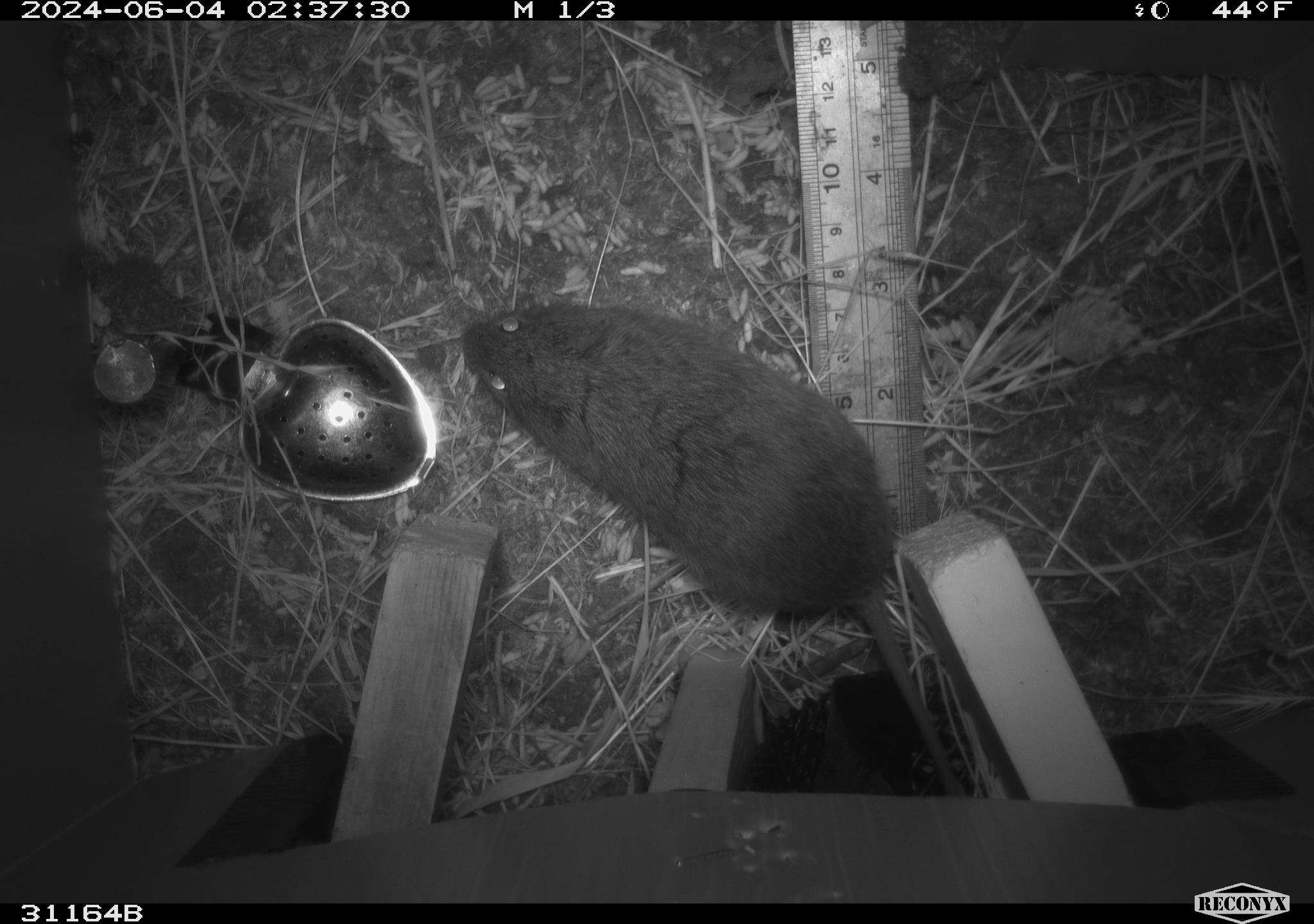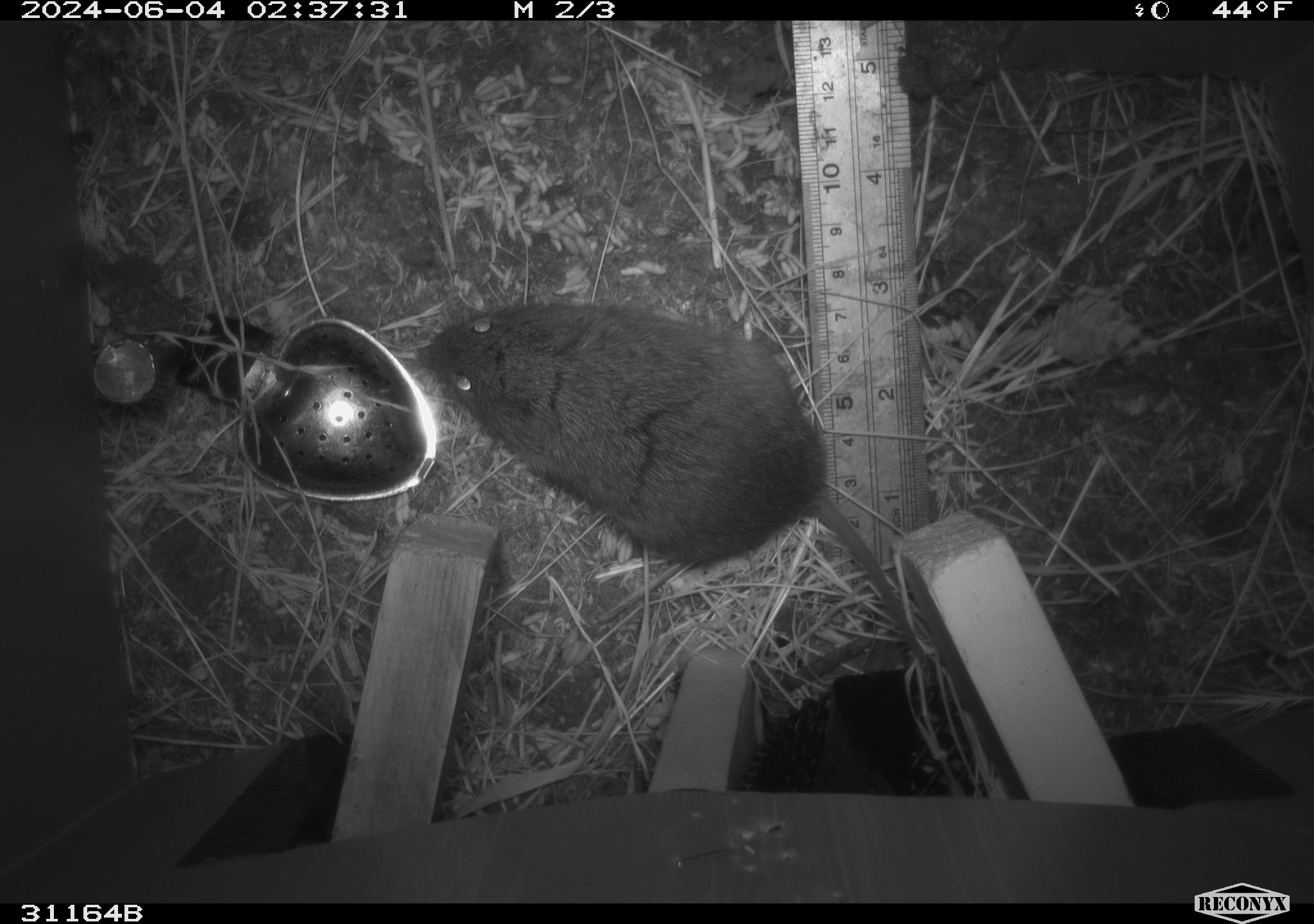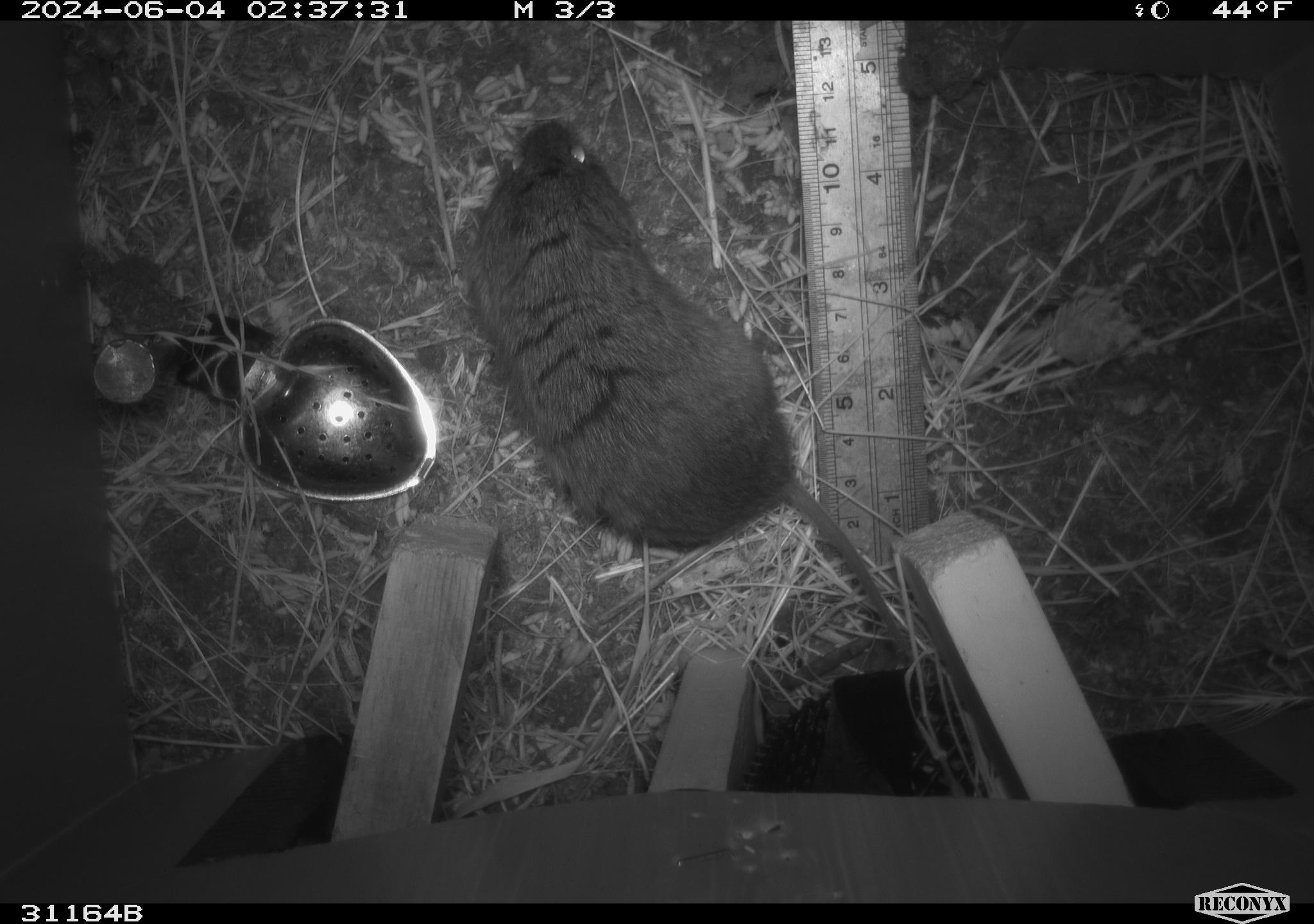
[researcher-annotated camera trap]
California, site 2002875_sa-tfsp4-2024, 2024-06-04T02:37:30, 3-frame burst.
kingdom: Animalia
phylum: Chordata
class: Mammalia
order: Rodentia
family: Cricetidae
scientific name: Arvicolinae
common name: voles, lemmings, and muskrats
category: arvicolinae subfamily